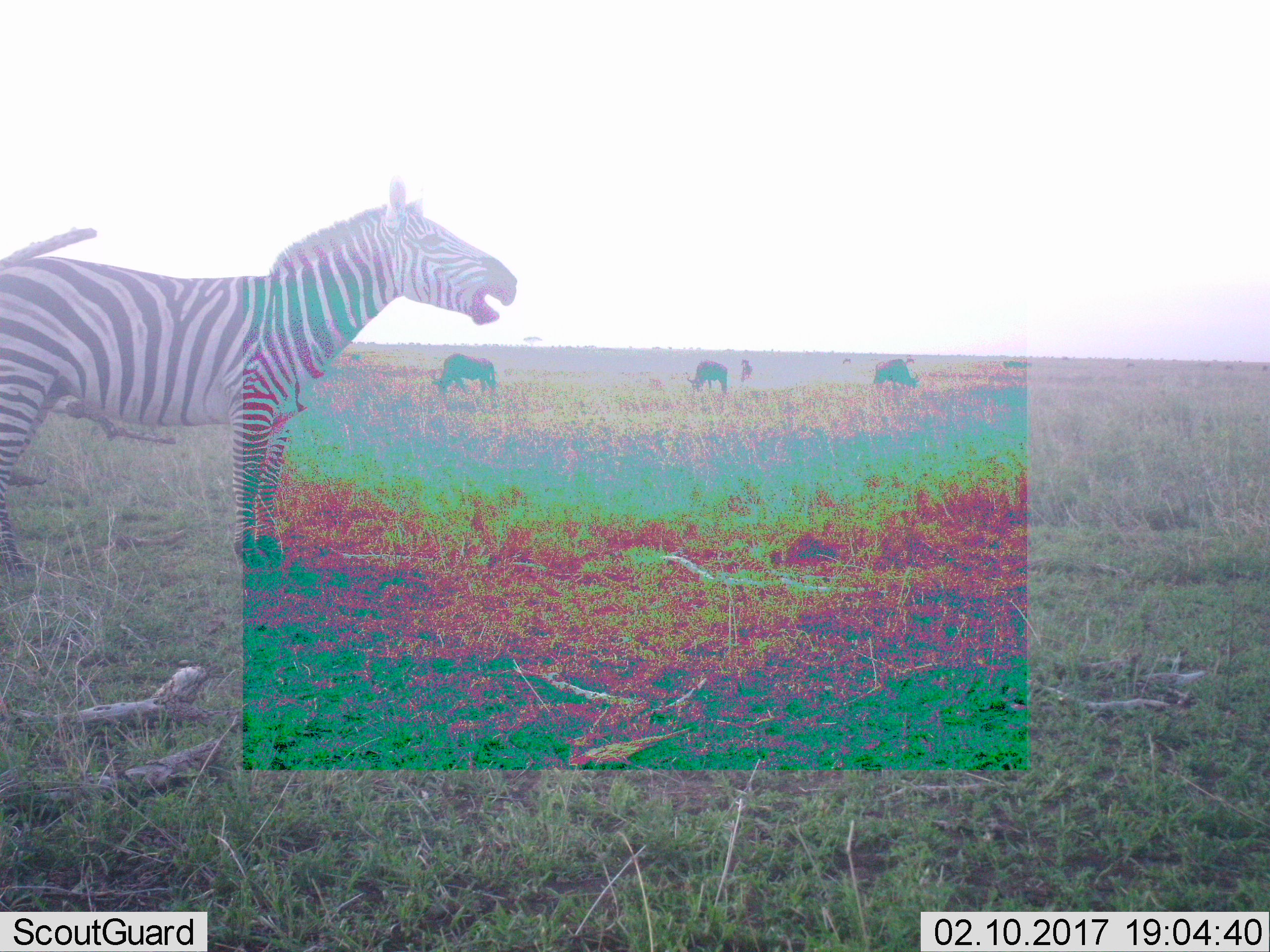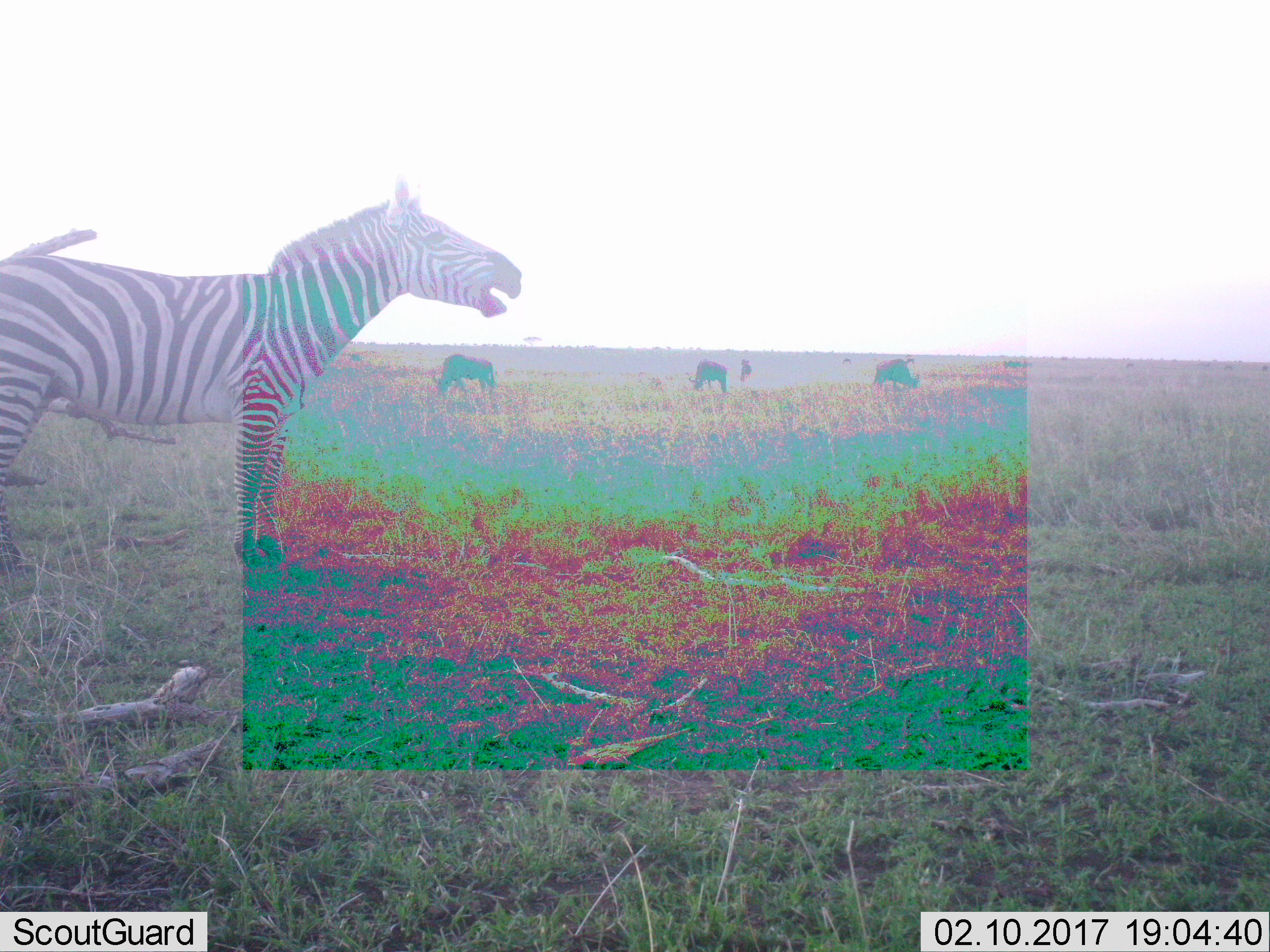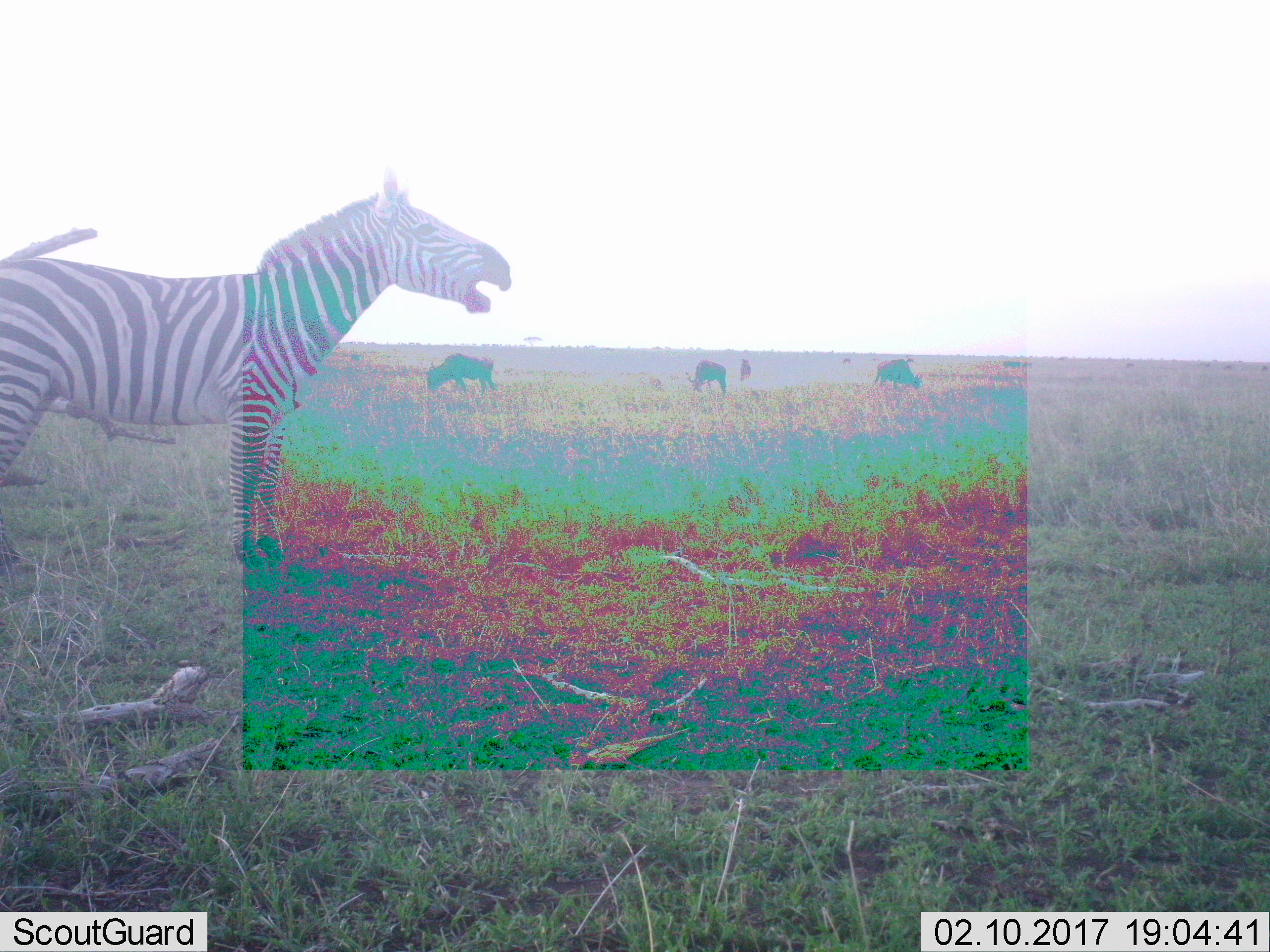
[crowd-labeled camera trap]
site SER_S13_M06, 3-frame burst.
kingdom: Animalia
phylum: Chordata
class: Mammalia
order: Artiodactyla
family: Bovidae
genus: Connochaetes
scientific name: Connochaetes taurinus taurinus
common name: blue wildebeest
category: wildebeestblue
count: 9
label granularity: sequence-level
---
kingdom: Animalia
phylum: Chordata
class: Mammalia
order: Perissodactyla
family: Equidae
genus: Equus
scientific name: Equus quagga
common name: plains zebra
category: zebraplains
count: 1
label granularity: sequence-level